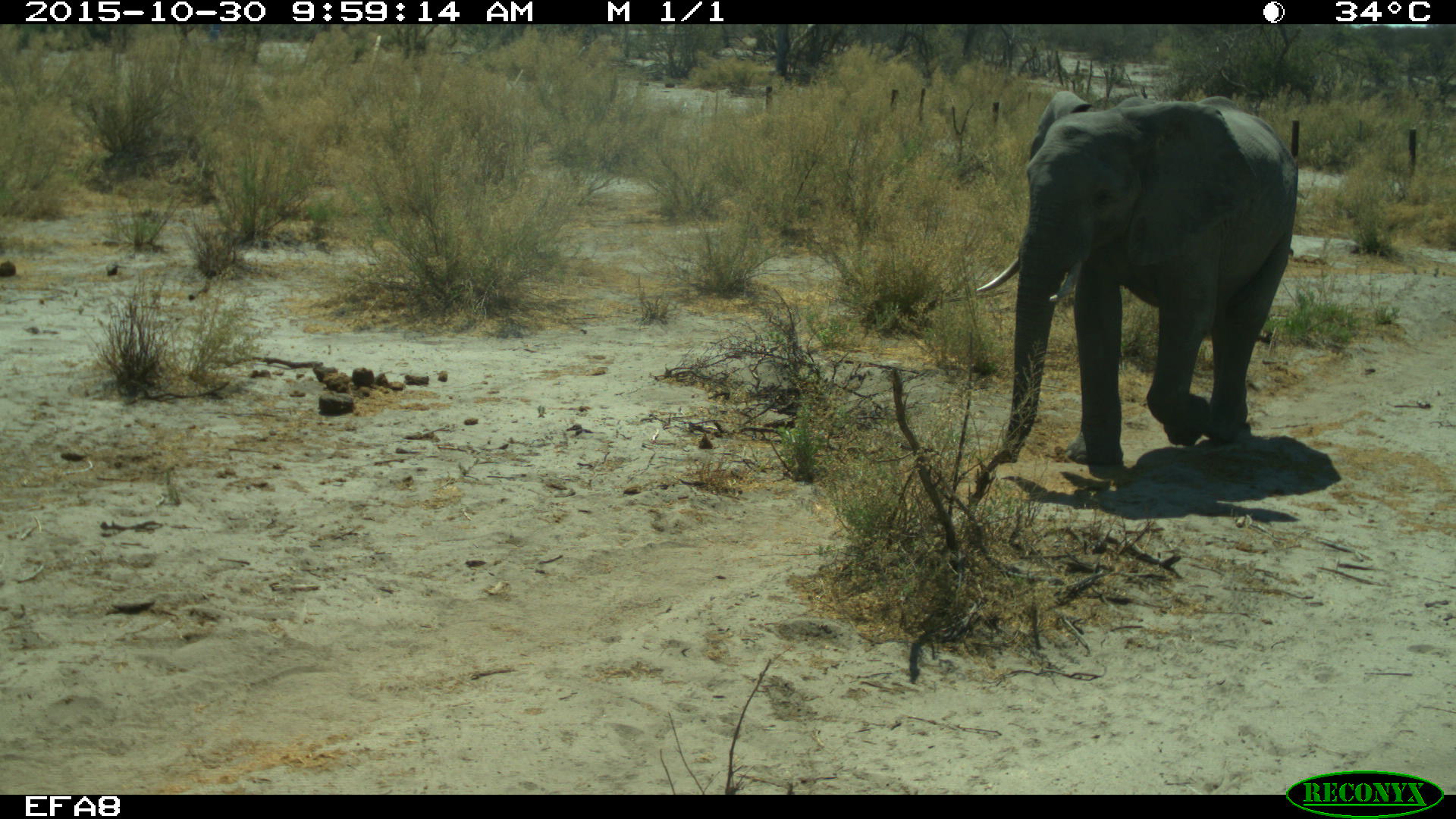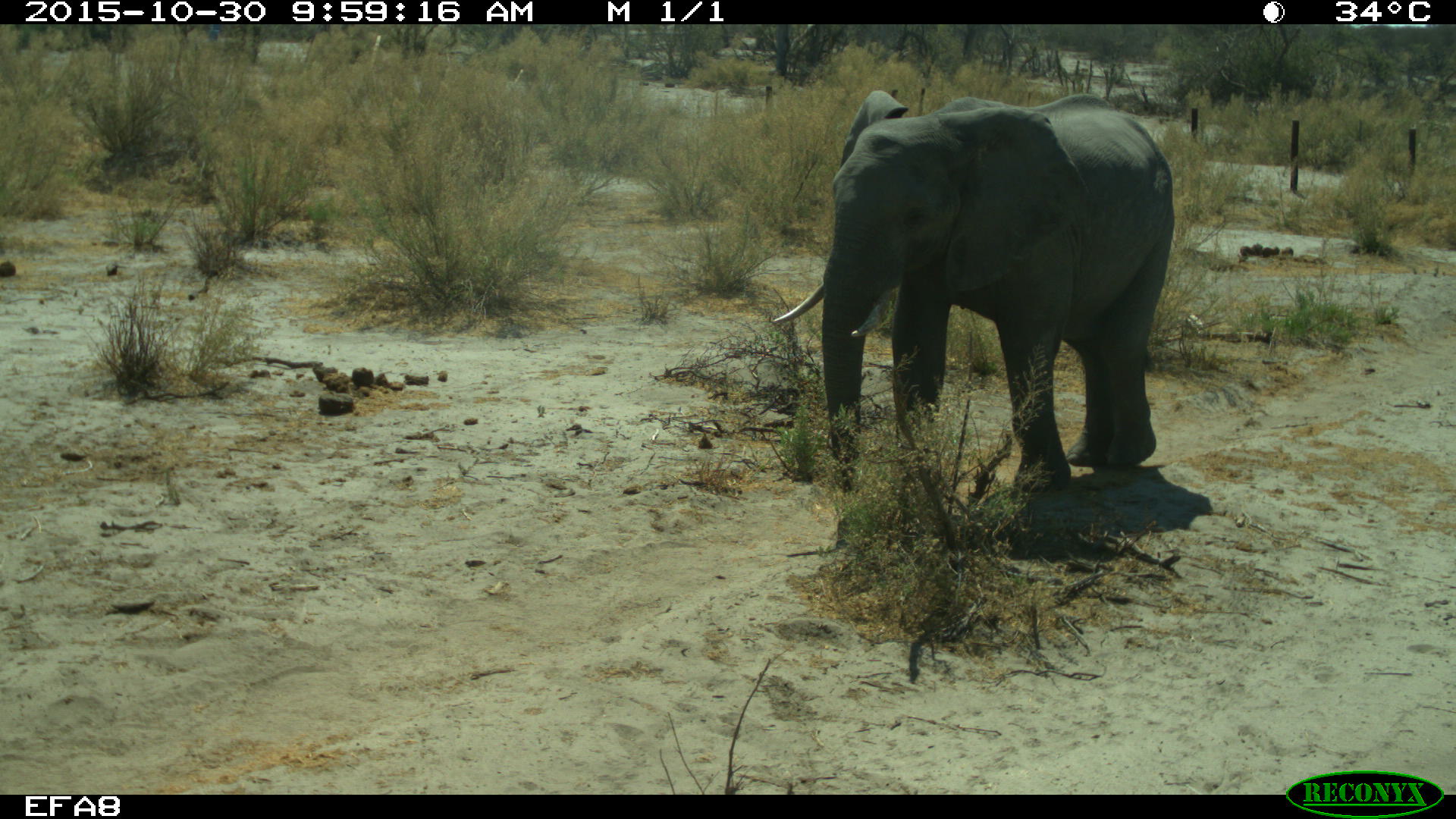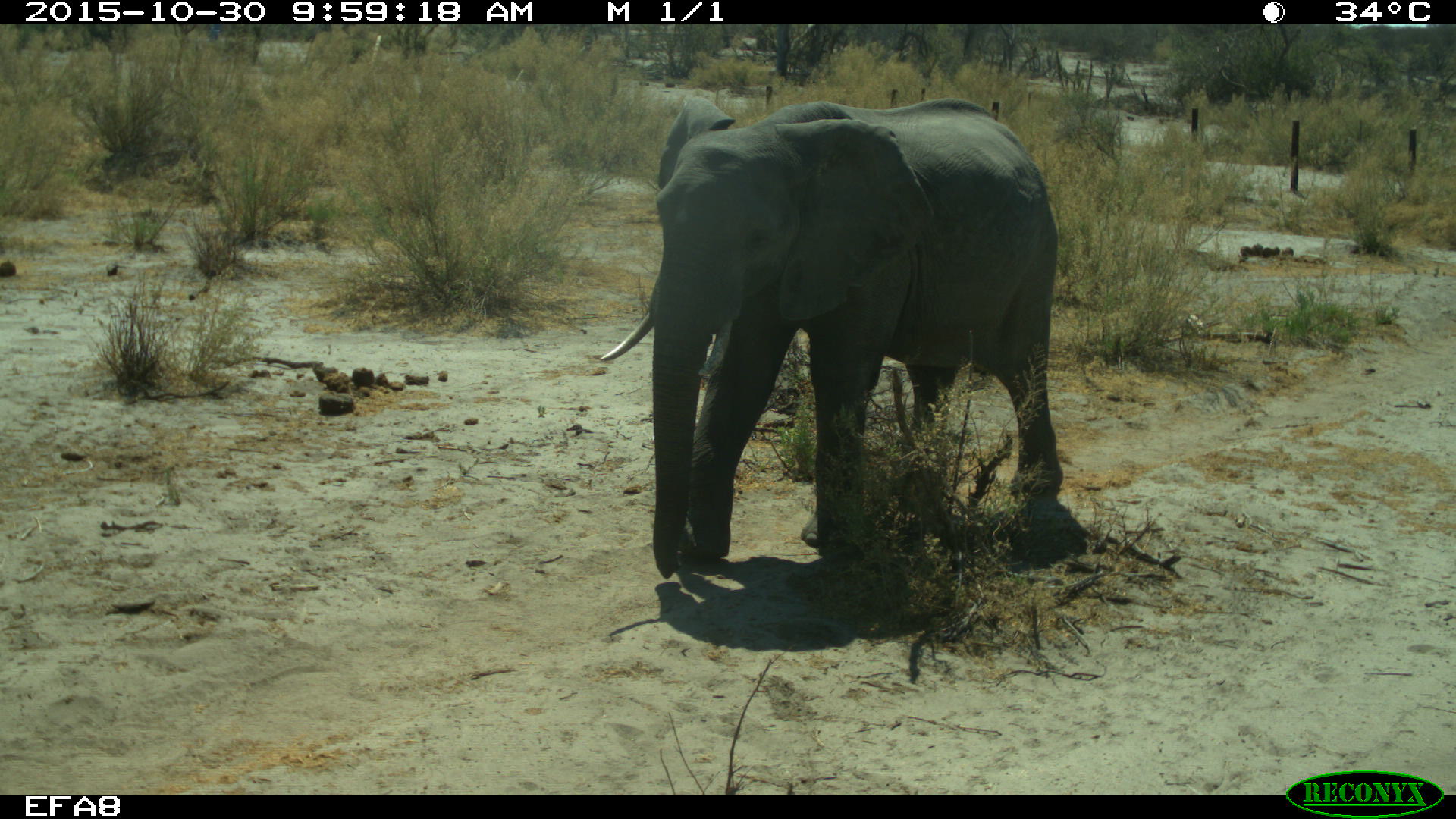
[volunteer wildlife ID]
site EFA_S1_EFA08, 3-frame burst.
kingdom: Animalia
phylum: Chordata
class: Mammalia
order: Proboscidea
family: Elephantidae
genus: Loxodonta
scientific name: Loxodonta africana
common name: african bush elephant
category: elephant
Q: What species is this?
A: Elephant (african bush elephant) (Loxodonta africana).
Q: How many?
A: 1.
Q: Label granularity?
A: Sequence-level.